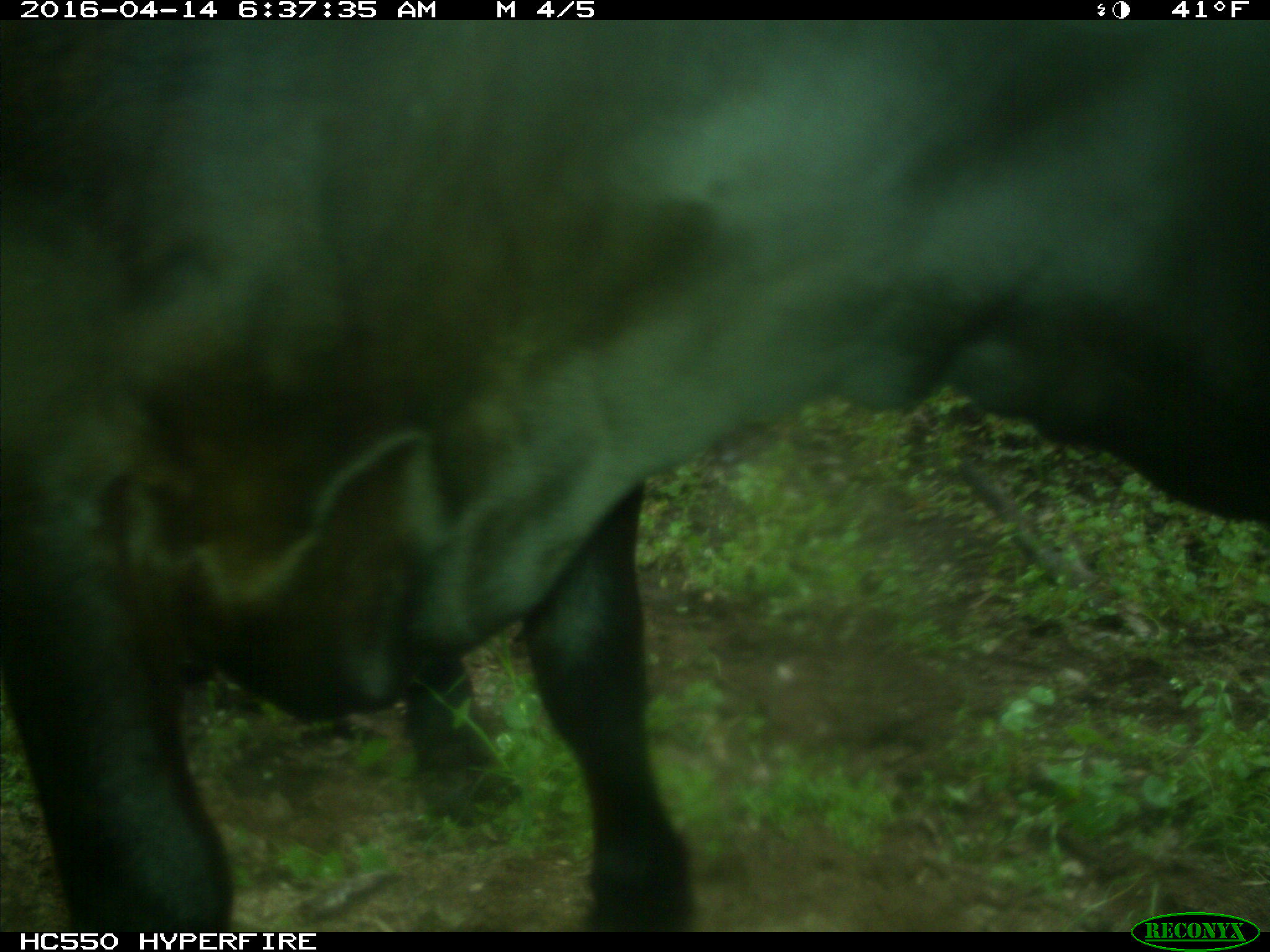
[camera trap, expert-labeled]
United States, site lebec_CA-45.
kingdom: Animalia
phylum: Chordata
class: Mammalia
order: Artiodactyla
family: Bovidae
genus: Bos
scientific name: Bos taurus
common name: domestic cow